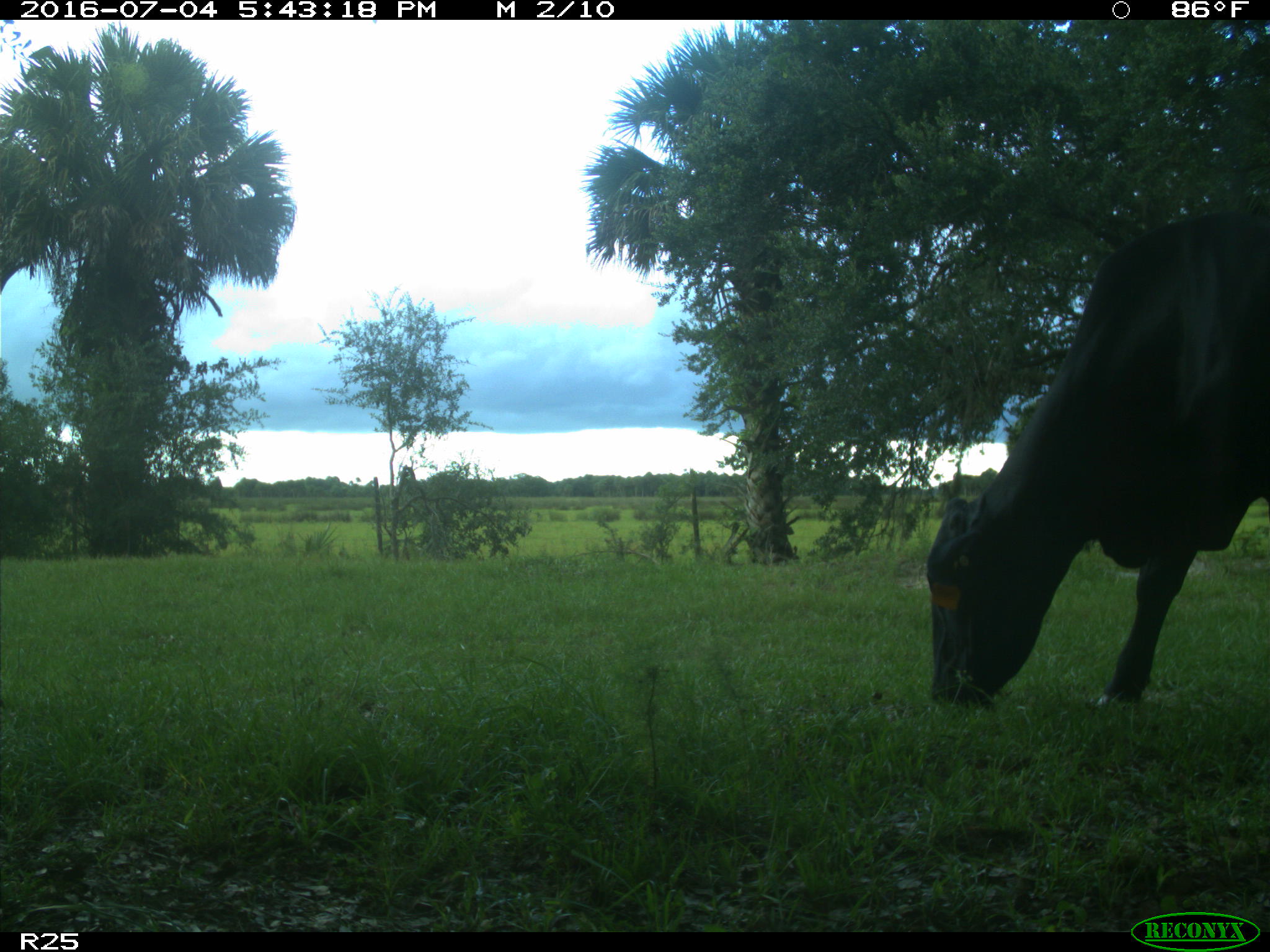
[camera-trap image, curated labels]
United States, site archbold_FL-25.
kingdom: Animalia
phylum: Chordata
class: Mammalia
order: Artiodactyla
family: Bovidae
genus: Bos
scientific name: Bos taurus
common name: domestic cow